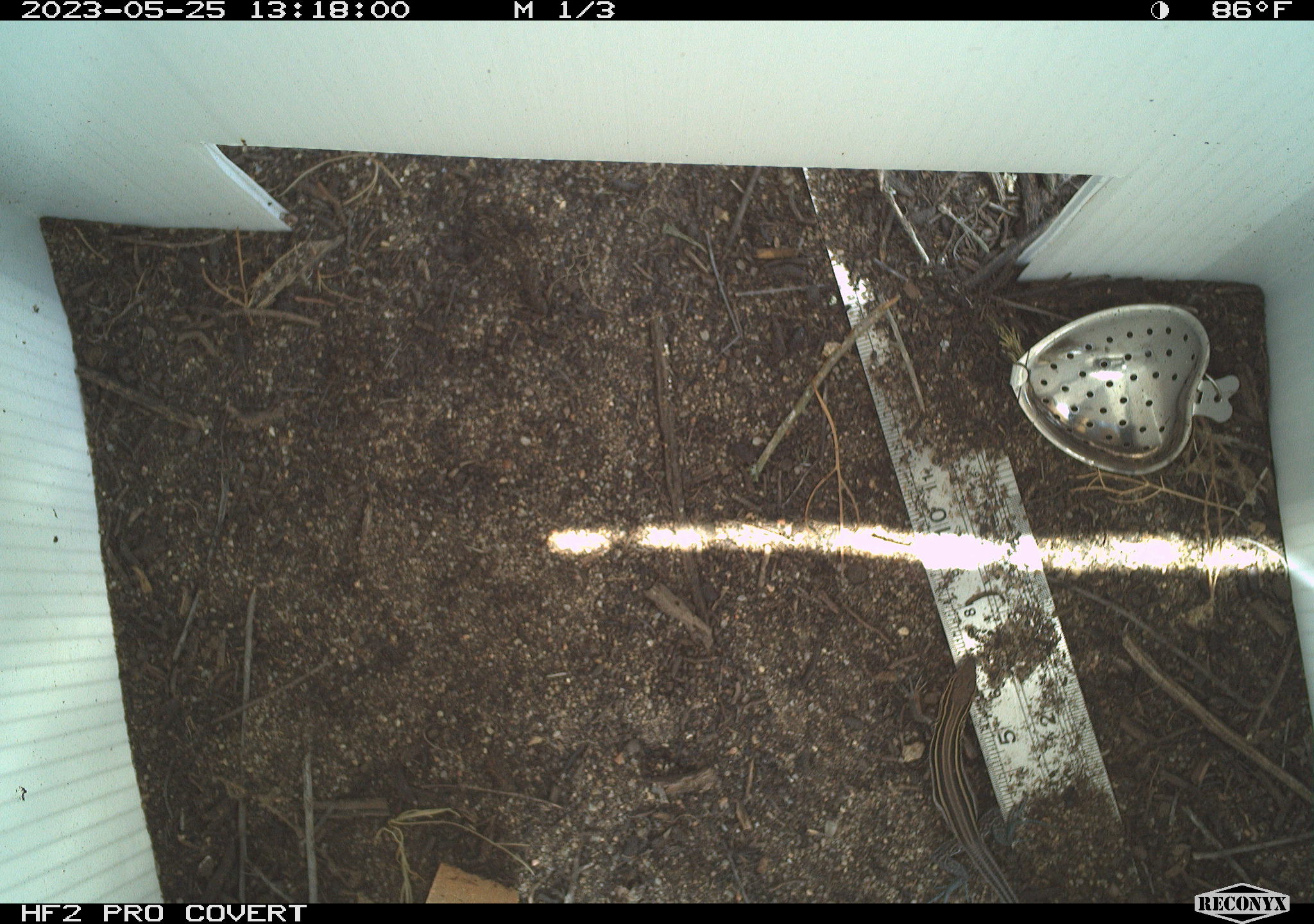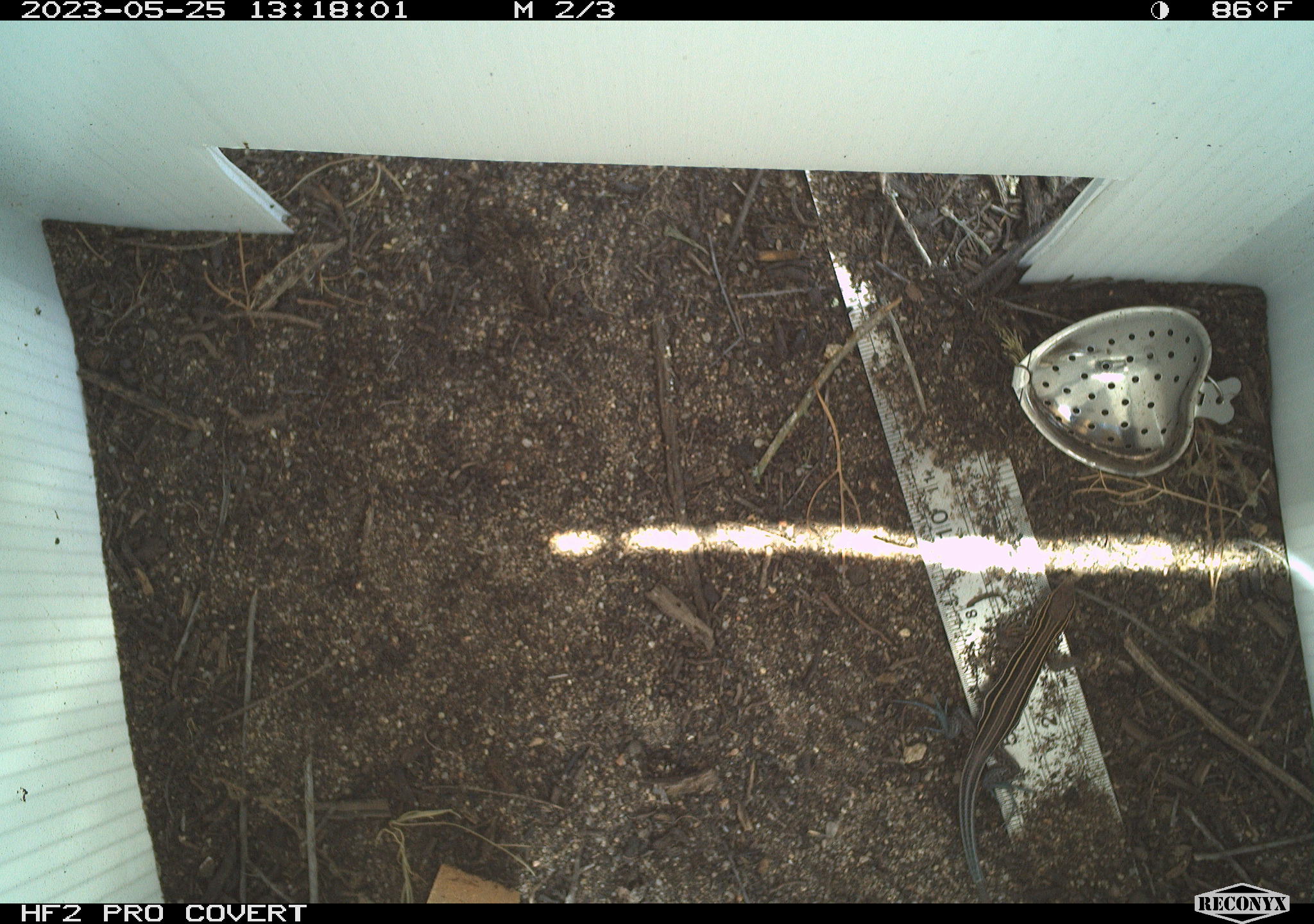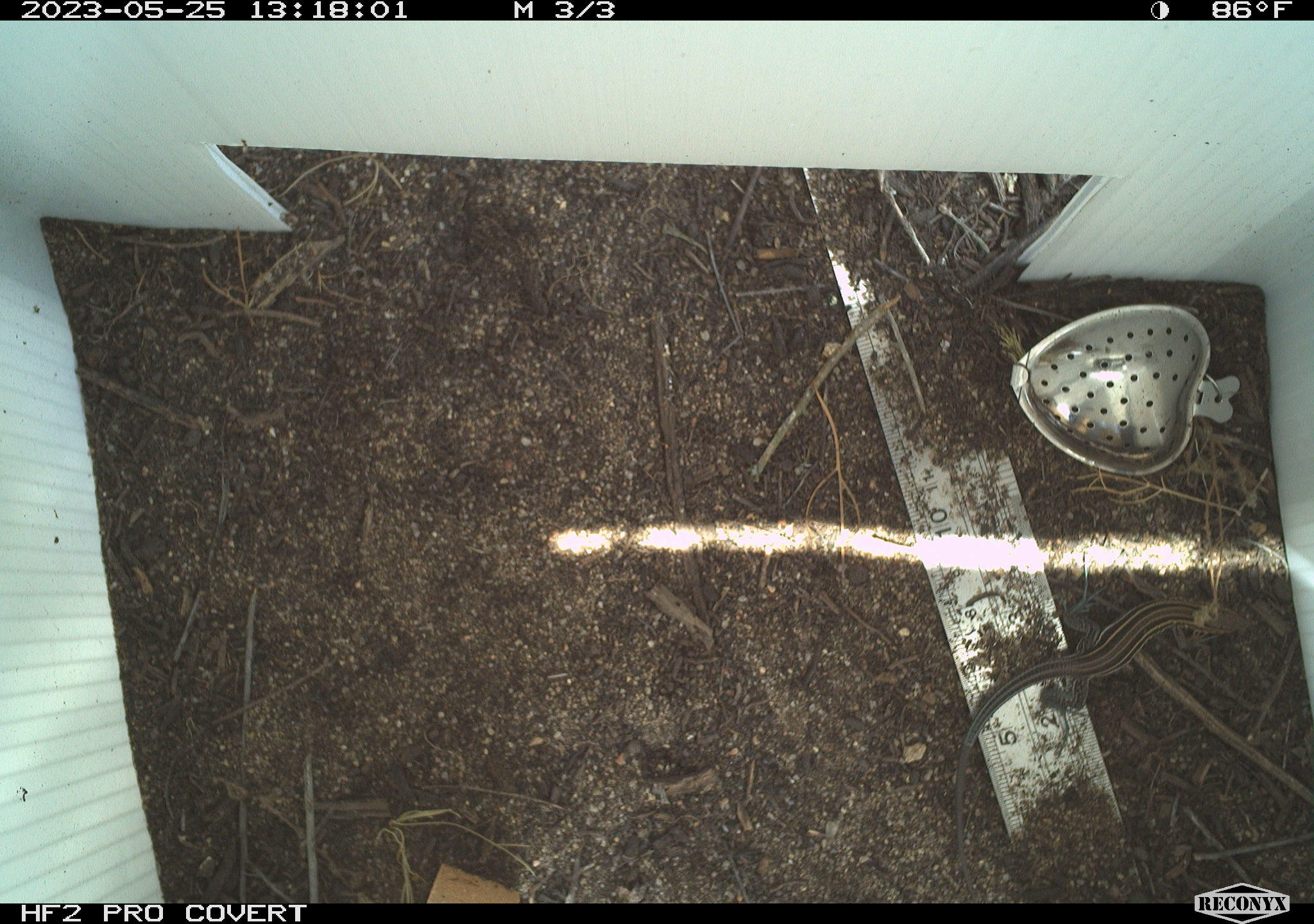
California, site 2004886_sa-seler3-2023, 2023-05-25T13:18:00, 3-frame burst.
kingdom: Animalia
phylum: Chordata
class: Reptilia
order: Squamata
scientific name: Squamata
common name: lizards and snakes